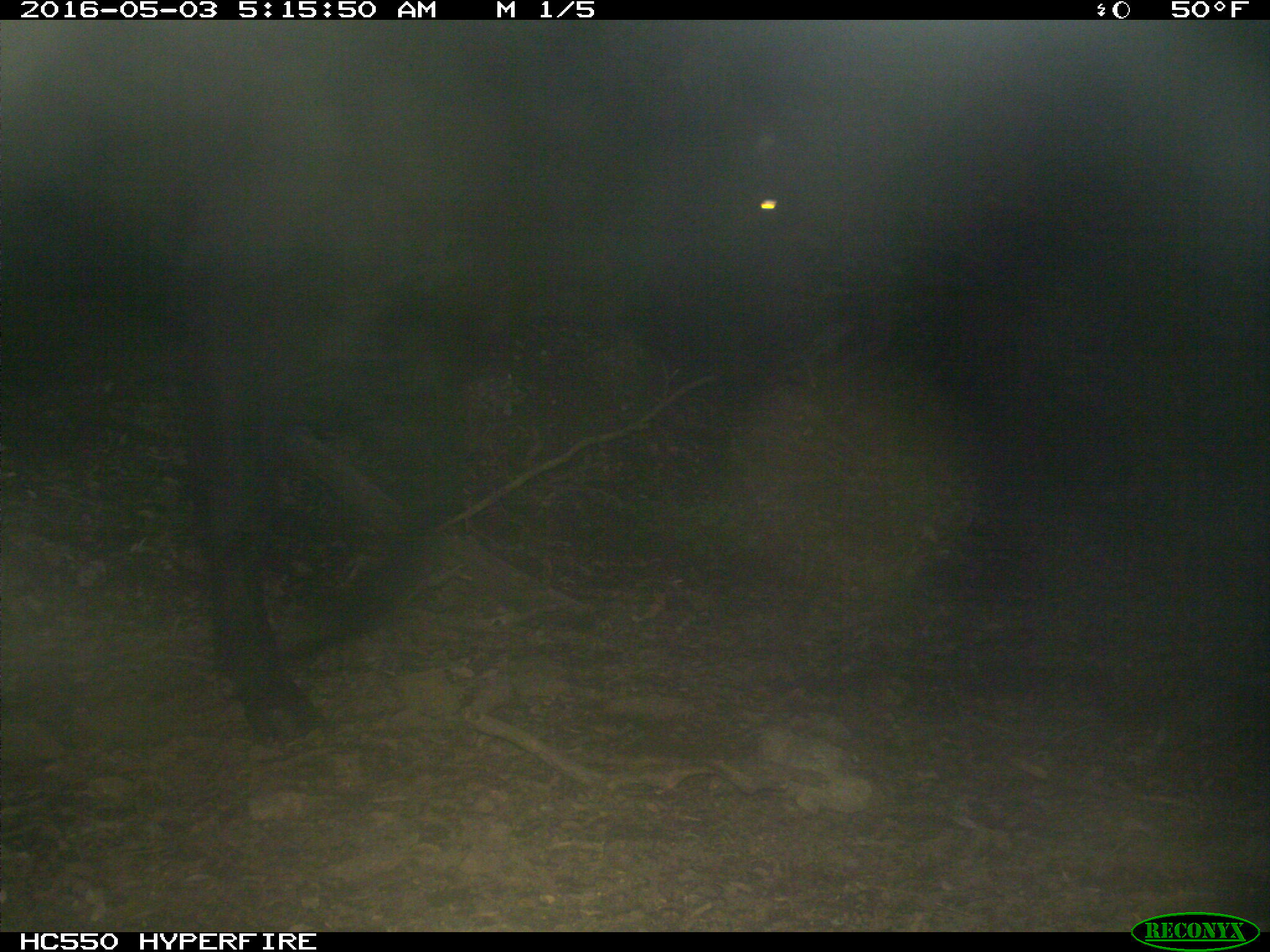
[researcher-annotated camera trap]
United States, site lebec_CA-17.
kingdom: Animalia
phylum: Chordata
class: Mammalia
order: Artiodactyla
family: Bovidae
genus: Bos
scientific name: Bos taurus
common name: domestic cow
Bos taurus (domestic cow).